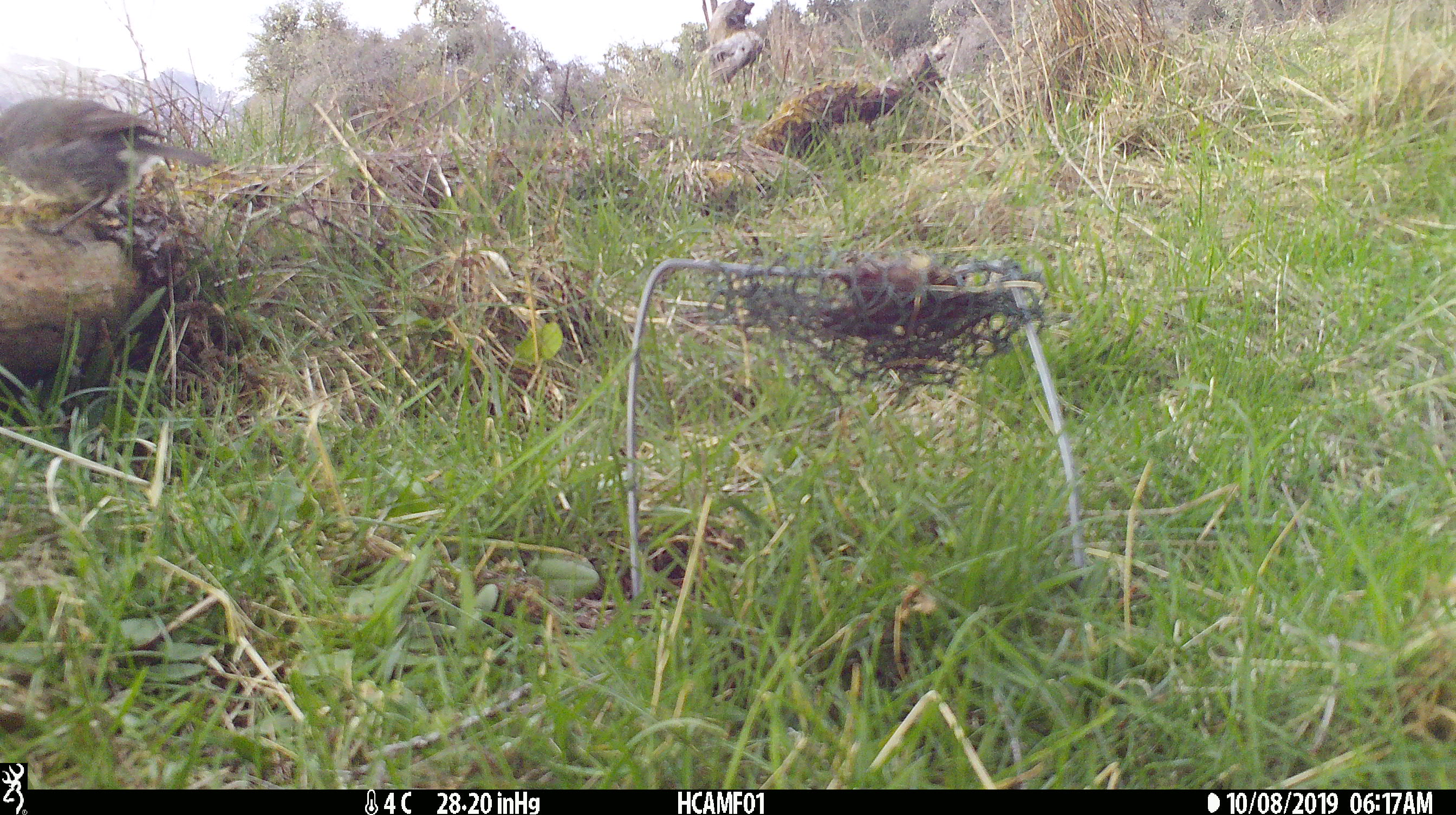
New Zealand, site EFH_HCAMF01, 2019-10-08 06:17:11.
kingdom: Animalia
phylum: Chordata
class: Aves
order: Passeriformes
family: Petroicidae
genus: Petroica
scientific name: Petroica australis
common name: new zealand robin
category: robin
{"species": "robin (new zealand robin) (Petroica australis)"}